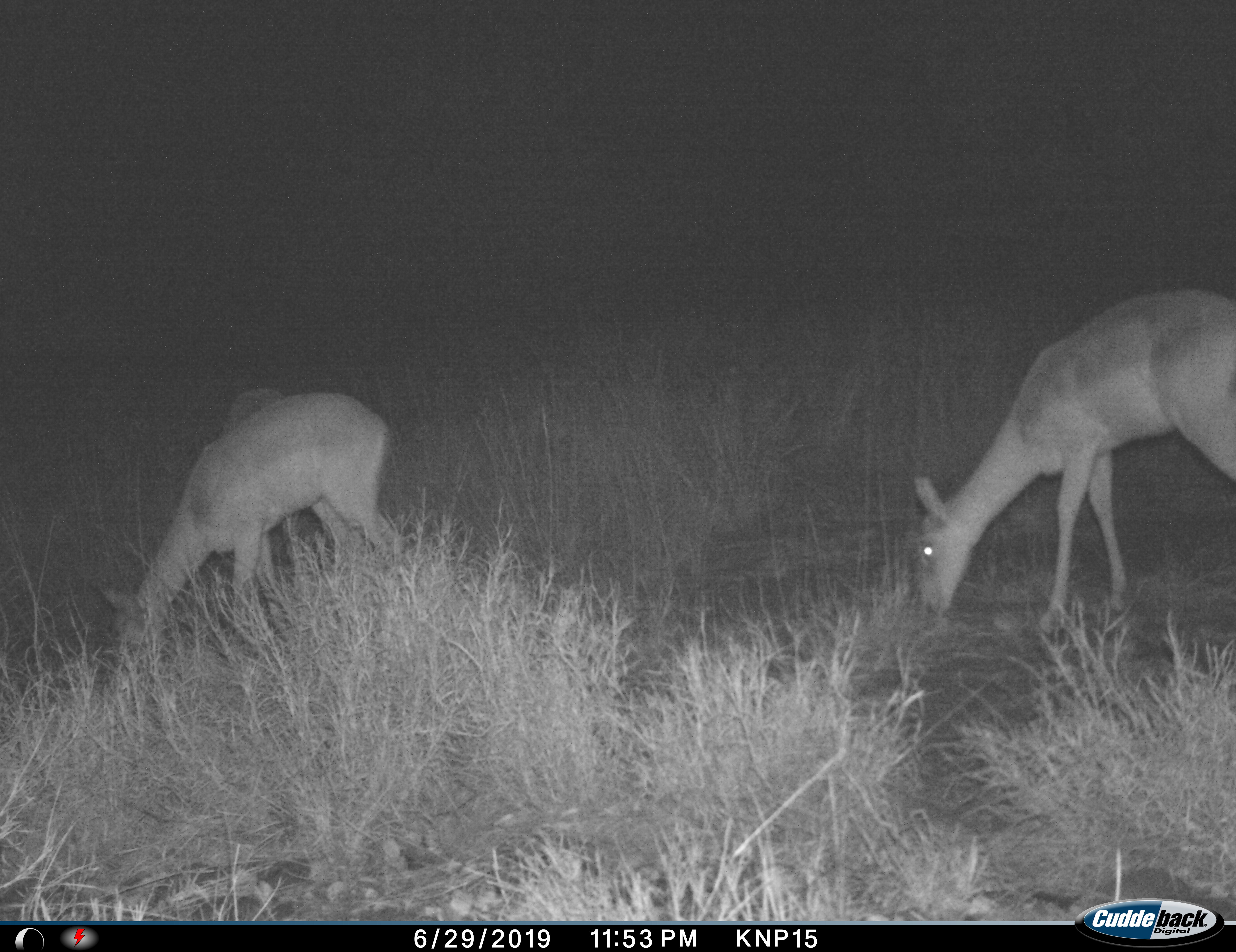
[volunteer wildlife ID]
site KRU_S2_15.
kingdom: Animalia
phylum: Chordata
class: Mammalia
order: Artiodactyla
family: Bovidae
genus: Aepyceros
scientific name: Aepyceros melampus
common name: impala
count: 3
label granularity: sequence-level